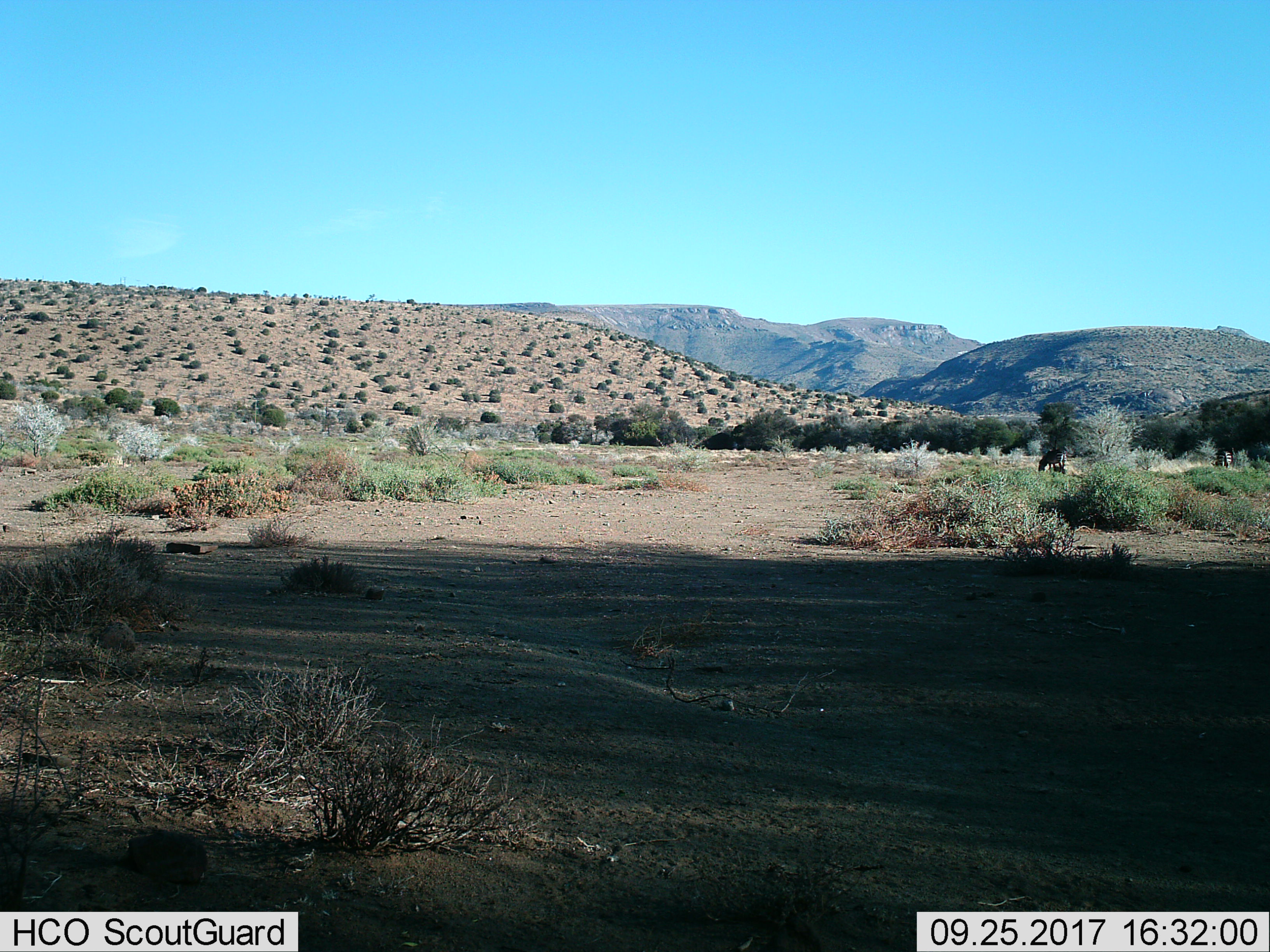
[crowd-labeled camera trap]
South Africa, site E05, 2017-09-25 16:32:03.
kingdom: Animalia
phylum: Chordata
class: Mammalia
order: Perissodactyla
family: Equidae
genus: Equus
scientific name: Equus zebra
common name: mountain zebra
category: zebramountain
Zebramountain (mountain zebra) (Equus zebra), count 2. Behavior (volunteer vote fractions): standing 17%, resting 0%, moving 0%, interacting 0%. Young present (vote fraction): 0%. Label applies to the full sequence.